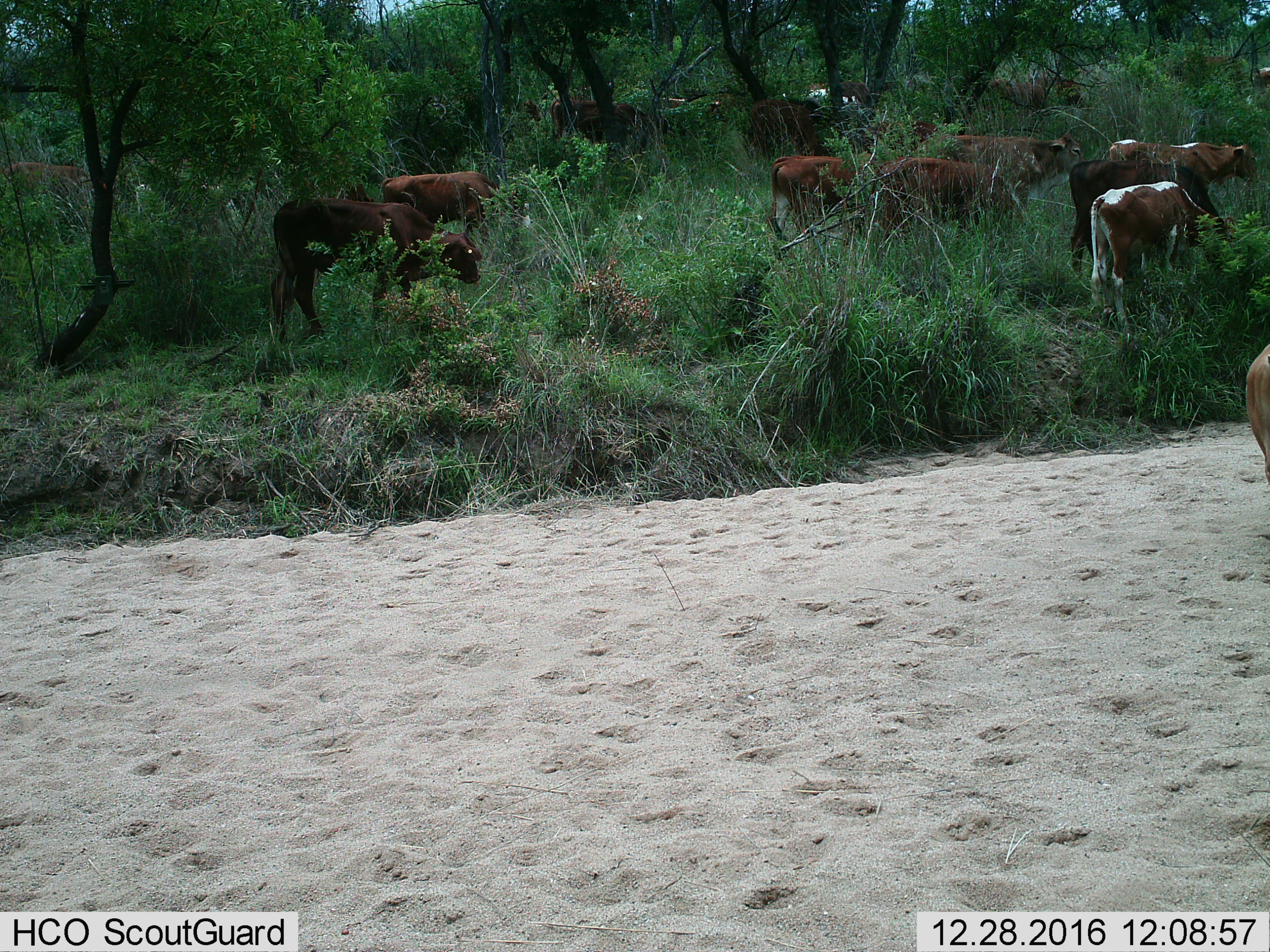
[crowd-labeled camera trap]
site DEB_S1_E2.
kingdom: Animalia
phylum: Chordata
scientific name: Vertebrata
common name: domestic animal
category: domesticanimal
Domesticanimal (domestic animal) (Vertebrata), count 11-50. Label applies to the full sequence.